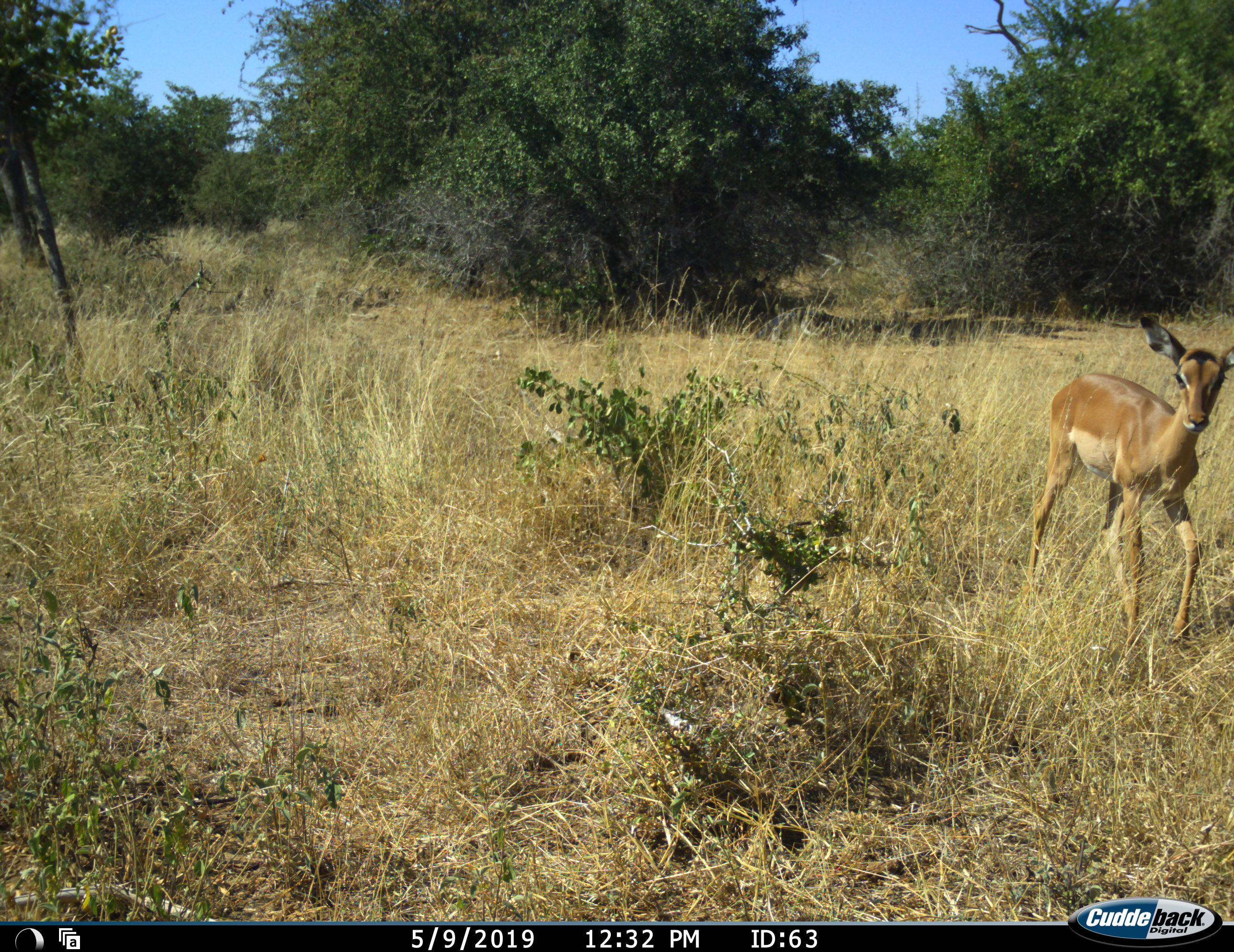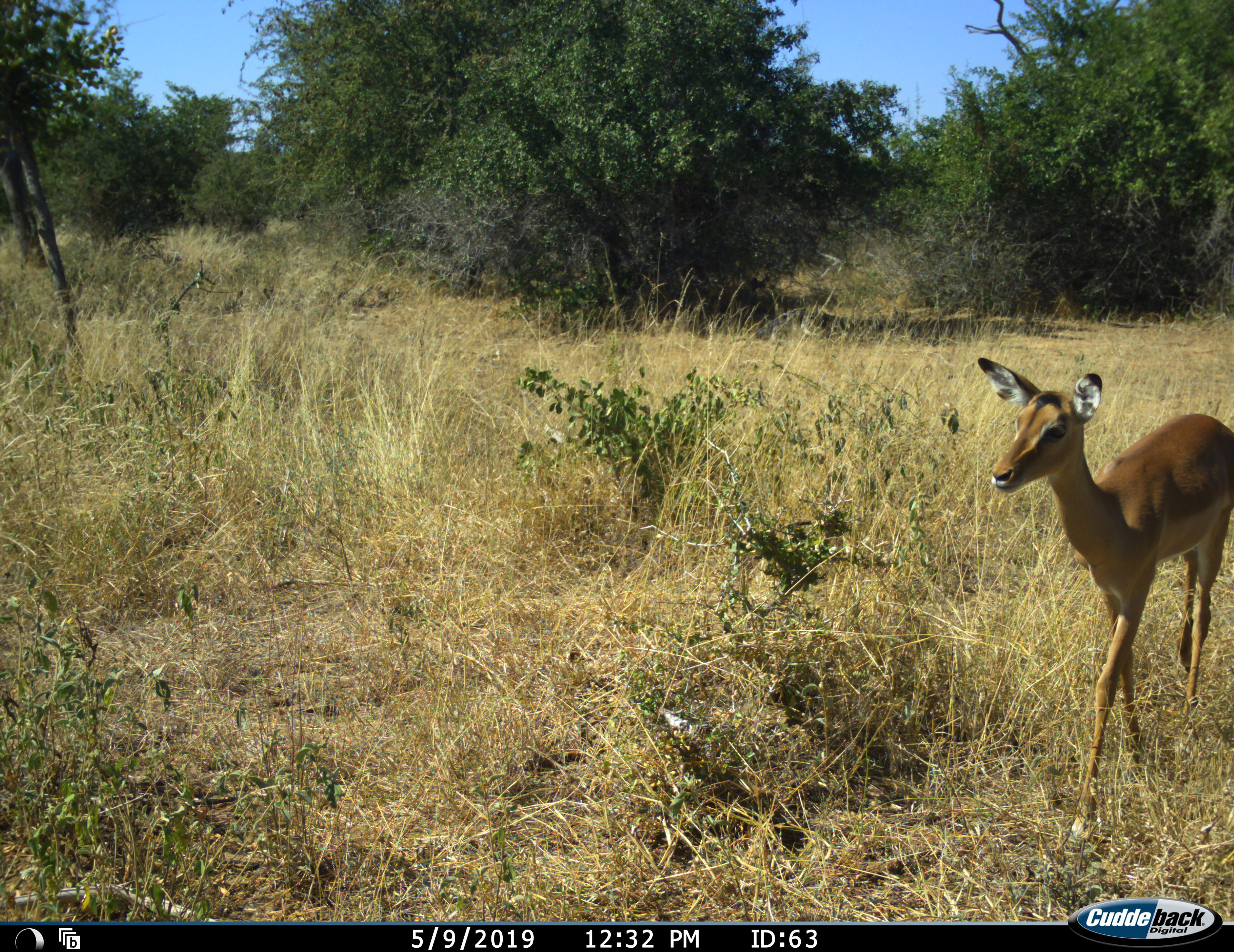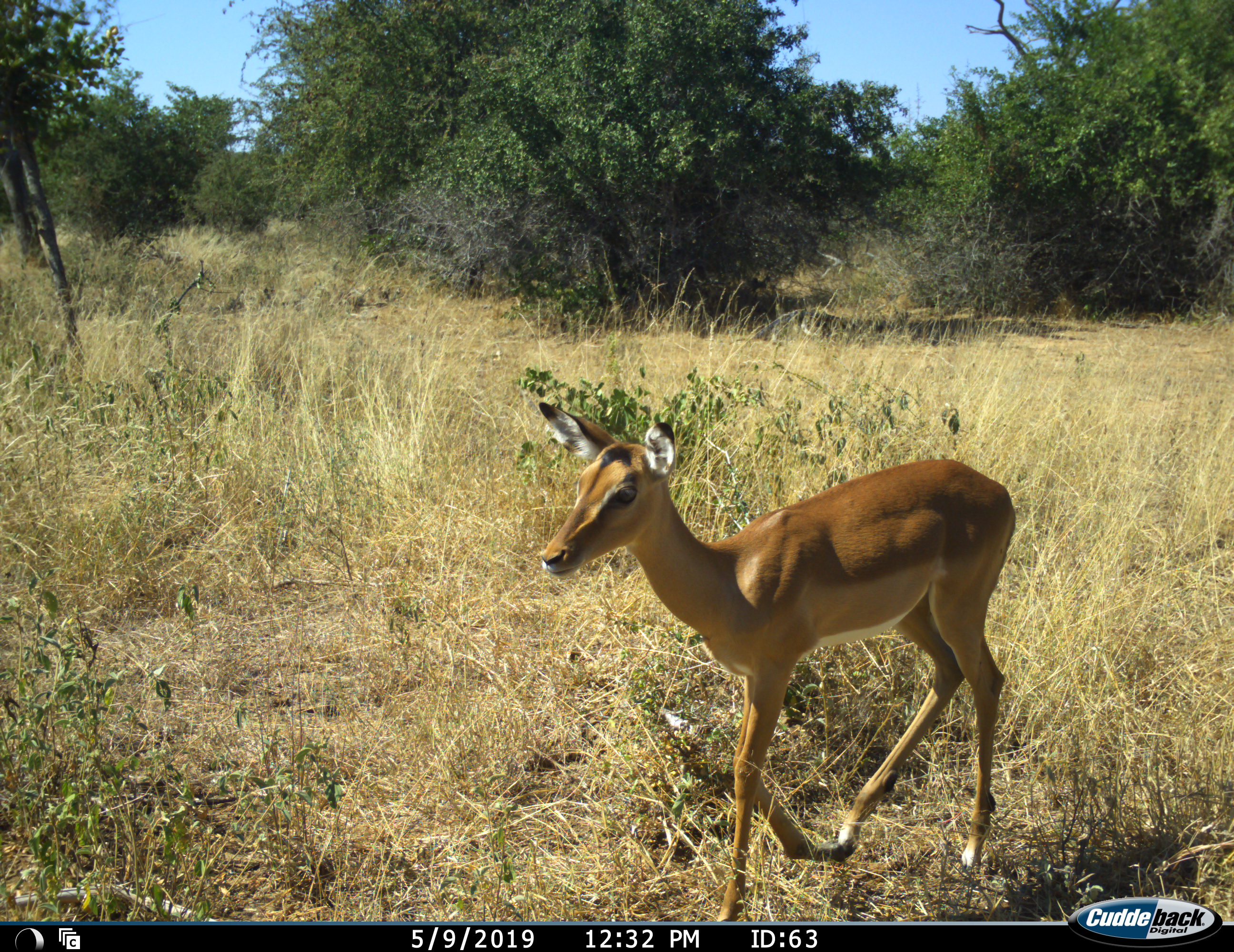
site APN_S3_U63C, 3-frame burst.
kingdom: Animalia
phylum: Chordata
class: Mammalia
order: Artiodactyla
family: Bovidae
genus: Aepyceros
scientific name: Aepyceros melampus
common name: impala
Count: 1.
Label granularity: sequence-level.